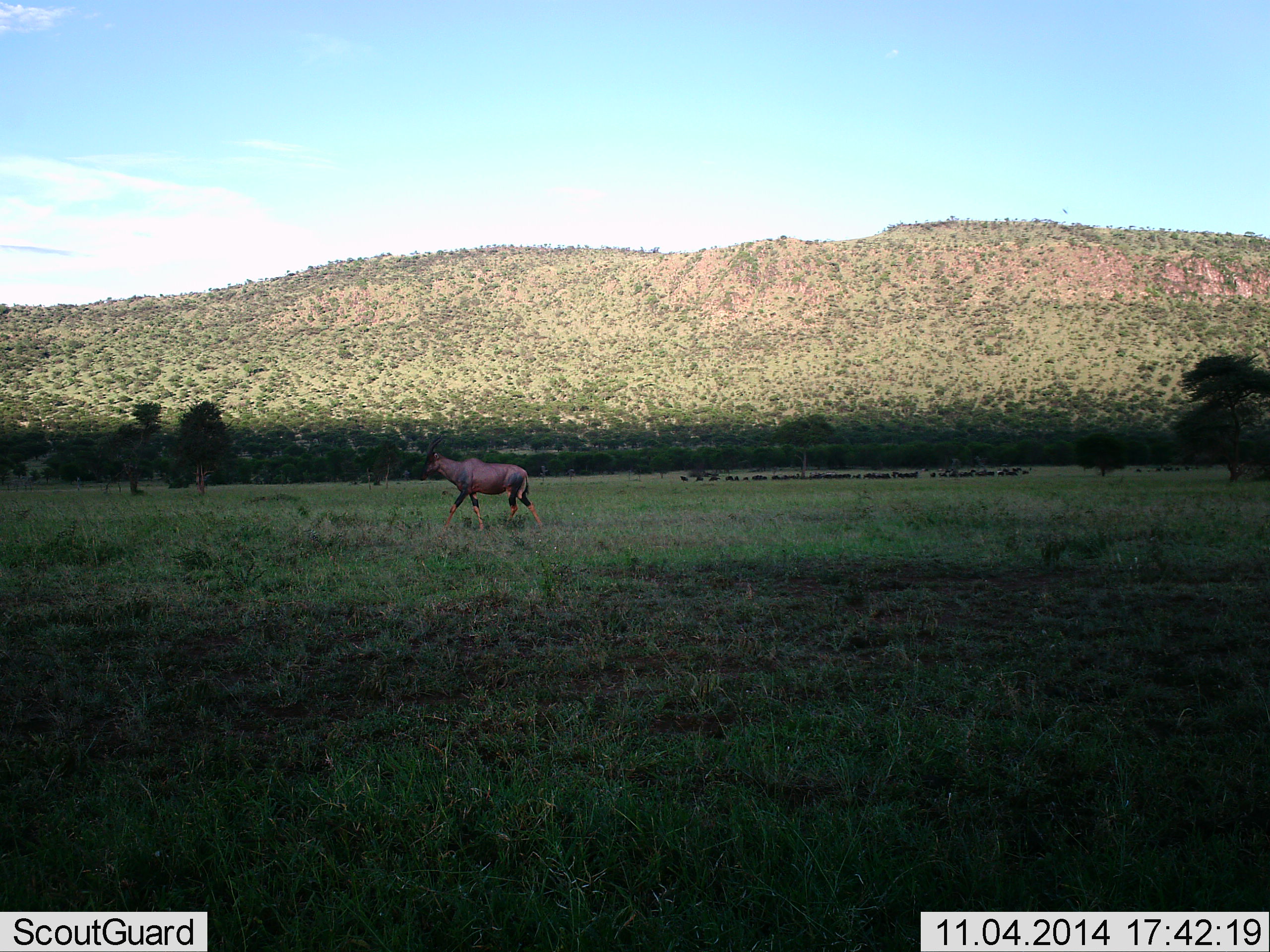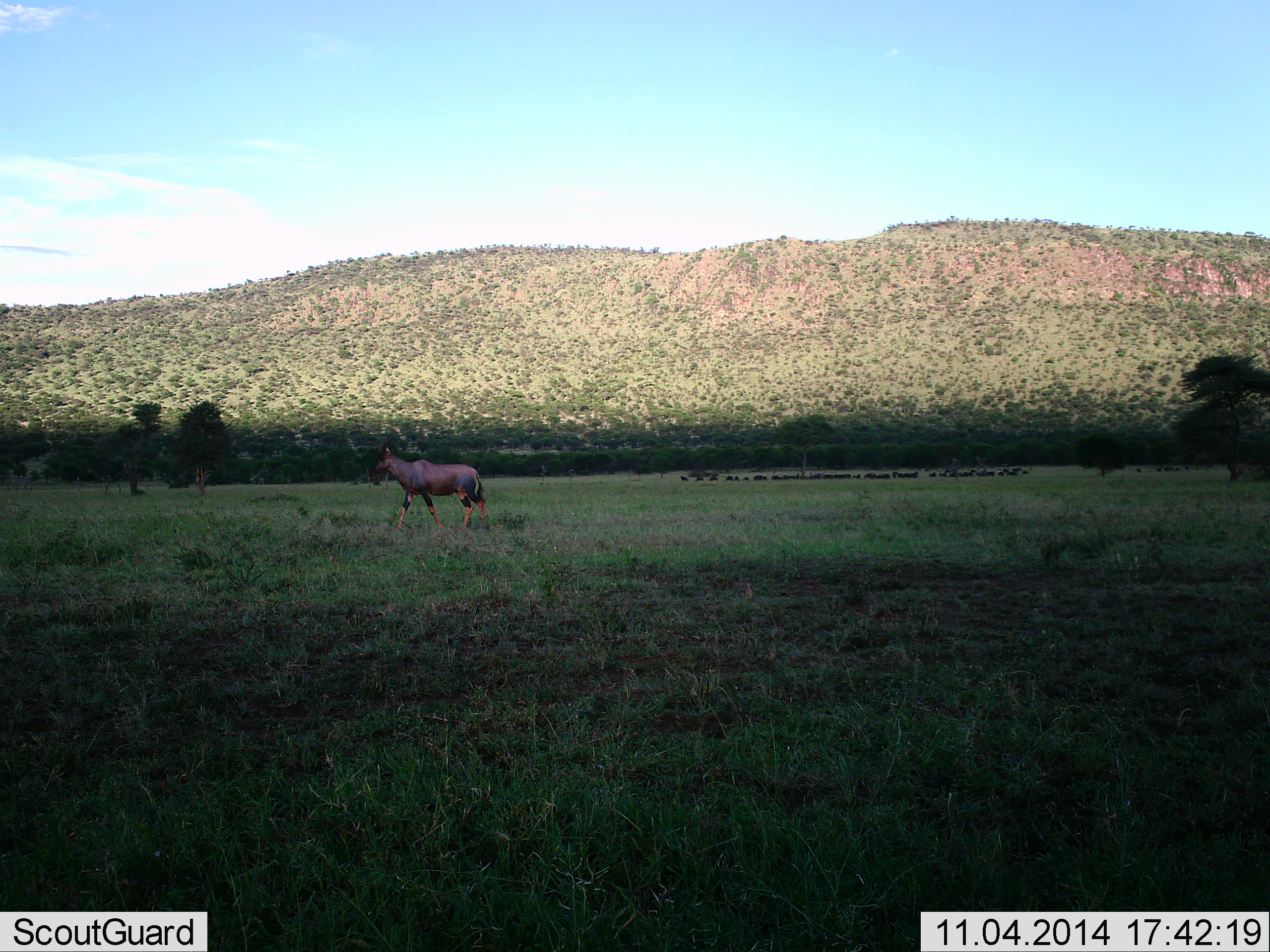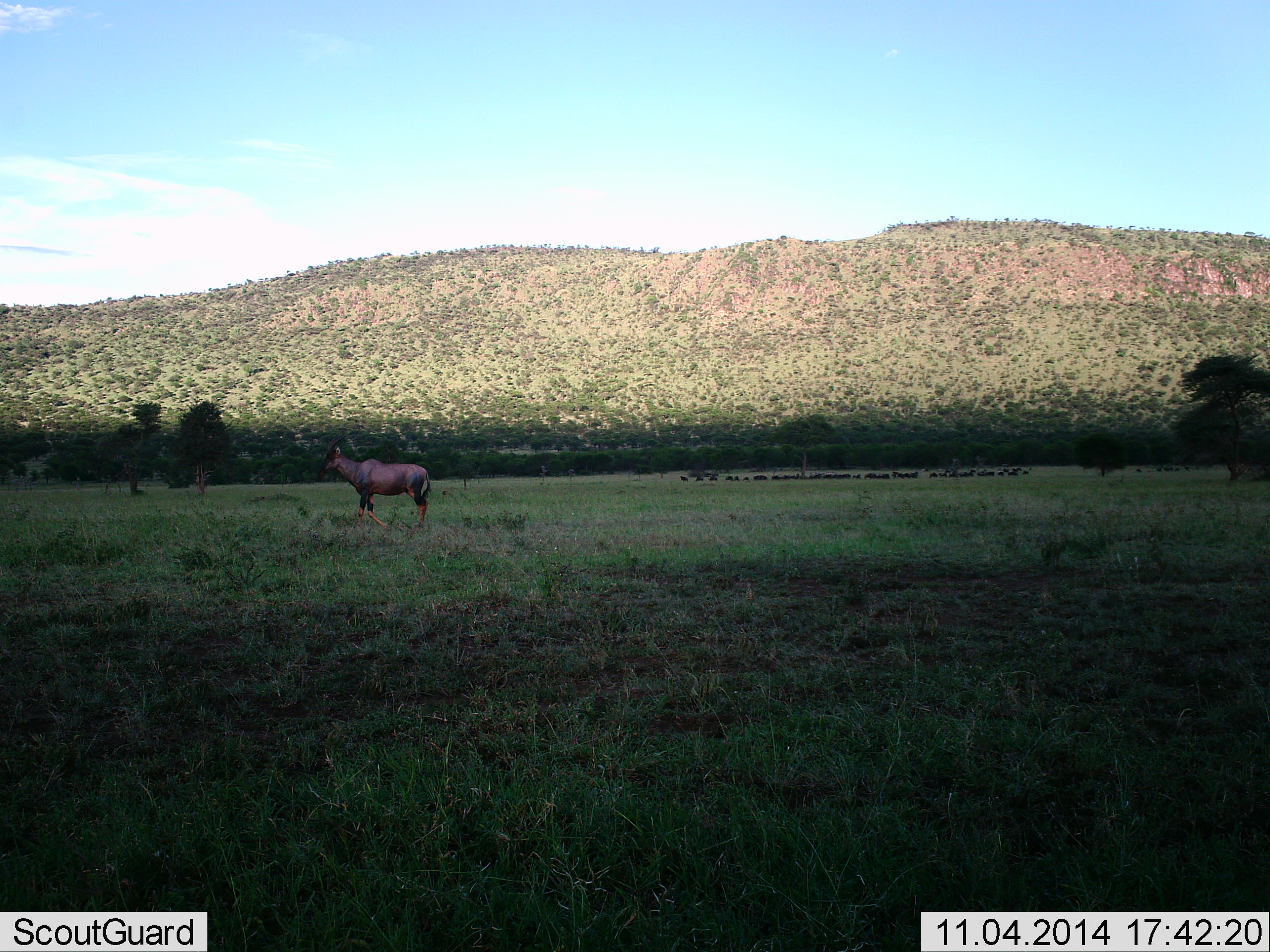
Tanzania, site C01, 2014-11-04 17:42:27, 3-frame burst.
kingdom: Animalia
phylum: Chordata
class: Mammalia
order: Artiodactyla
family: Bovidae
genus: Damaliscus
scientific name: Damaliscus lunatus jimela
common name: topi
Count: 1.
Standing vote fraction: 9%.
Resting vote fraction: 0%.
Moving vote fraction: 100%.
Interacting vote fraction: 0%.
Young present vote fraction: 0%.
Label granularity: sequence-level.